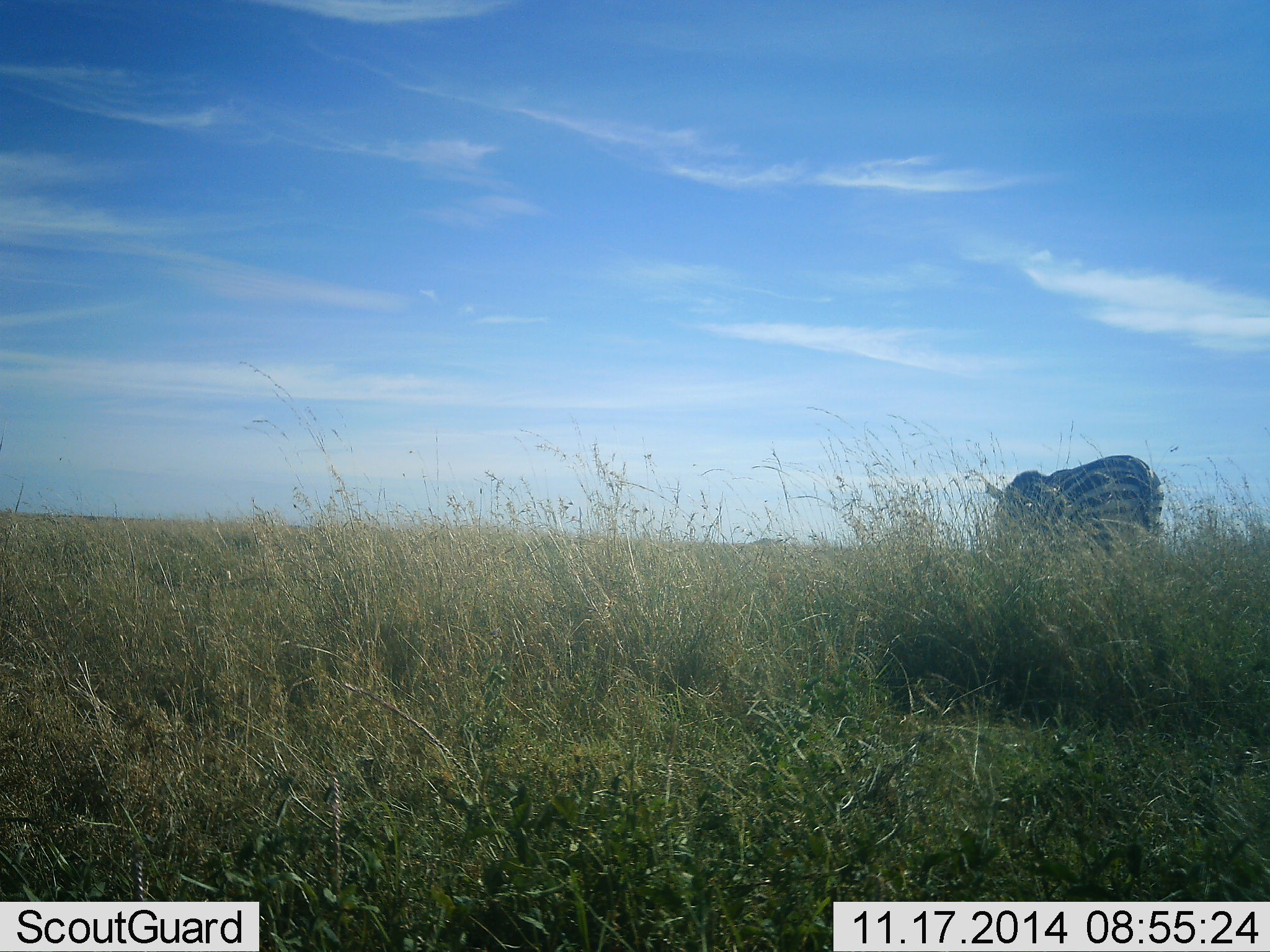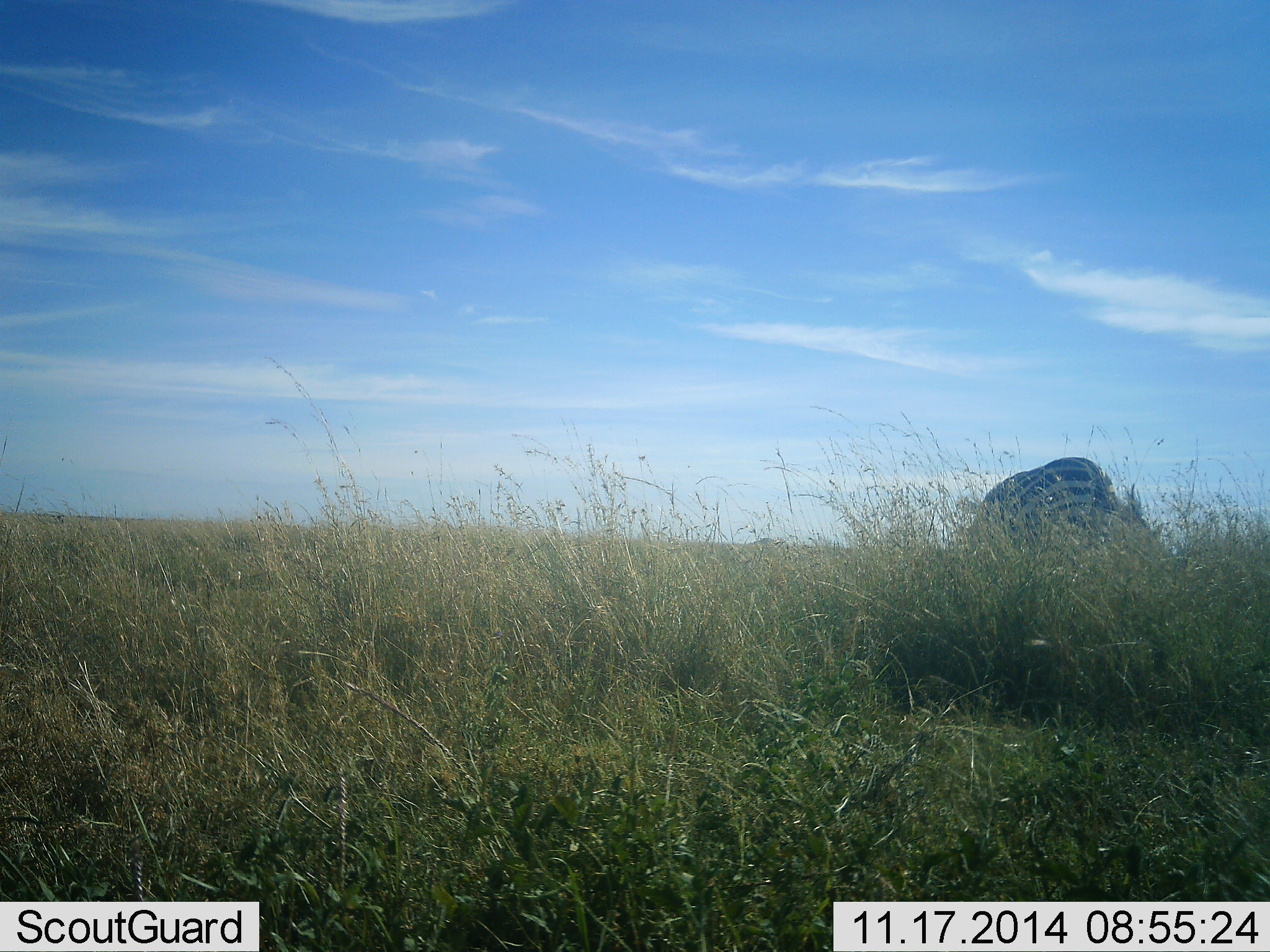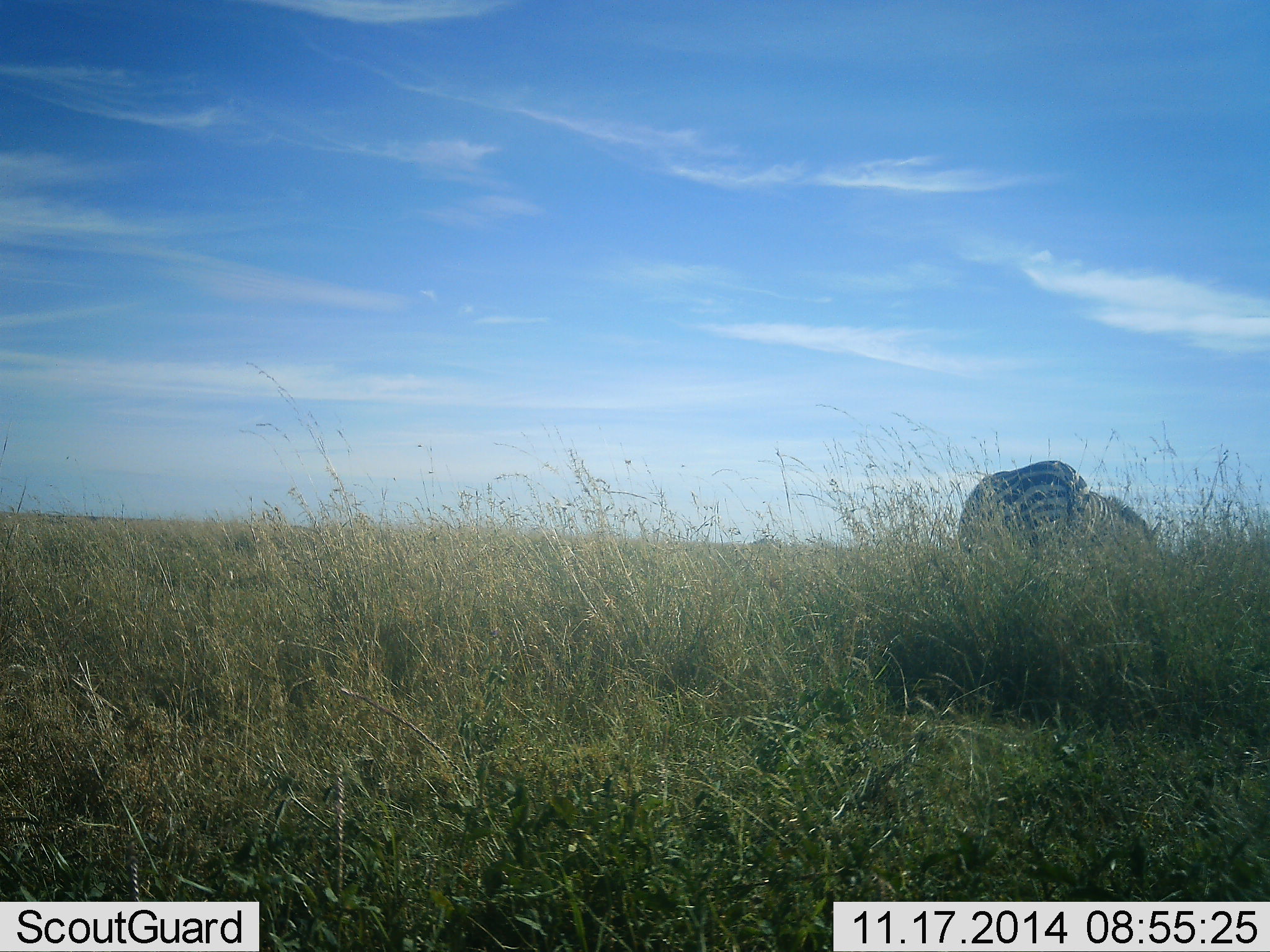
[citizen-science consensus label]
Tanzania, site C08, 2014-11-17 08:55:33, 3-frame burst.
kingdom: Animalia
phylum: Chordata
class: Mammalia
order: Perissodactyla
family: Equidae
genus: Equus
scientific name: Equus quagga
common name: plains zebra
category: zebra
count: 1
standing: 10%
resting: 10%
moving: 20%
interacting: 10%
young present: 0%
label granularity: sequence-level